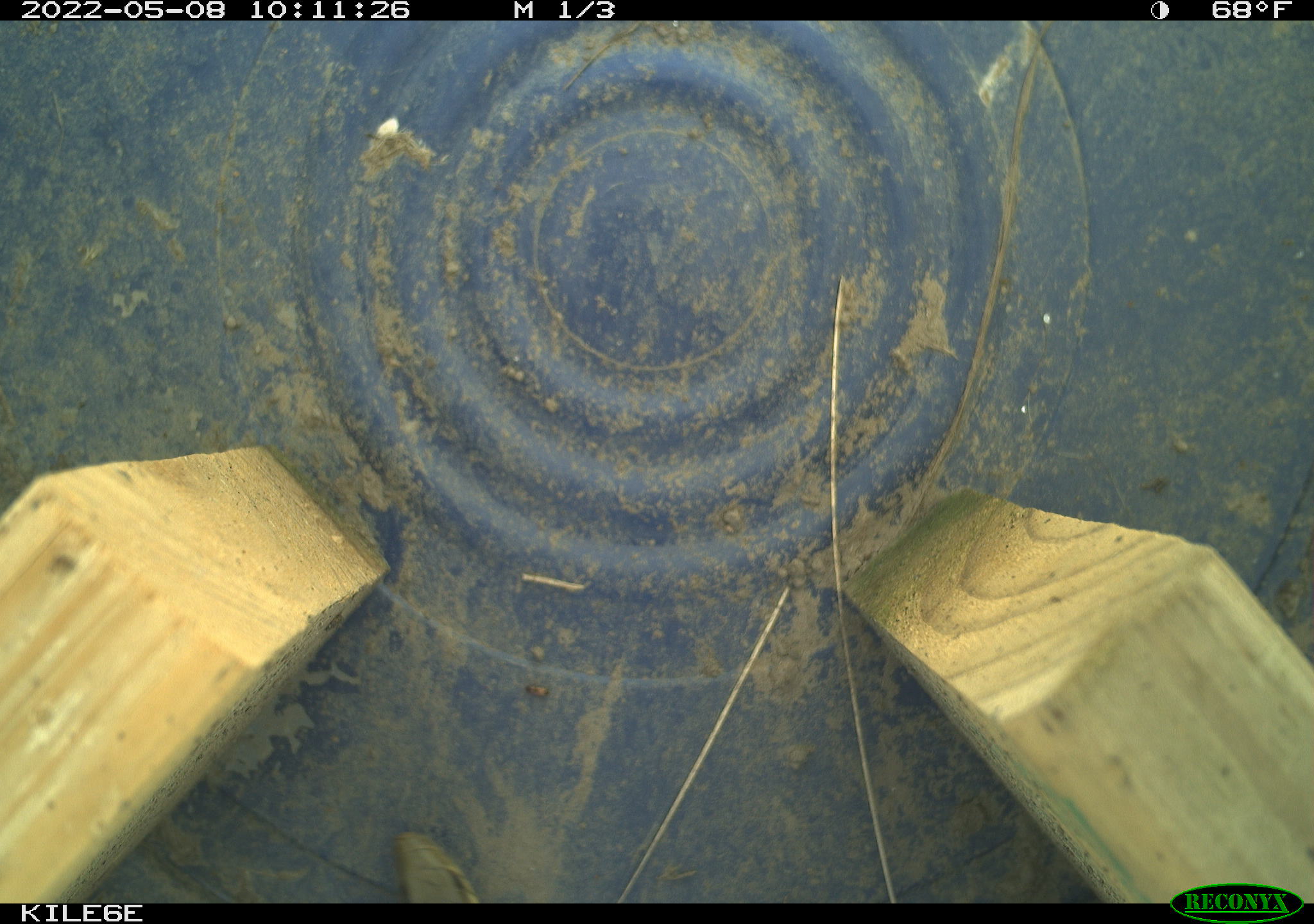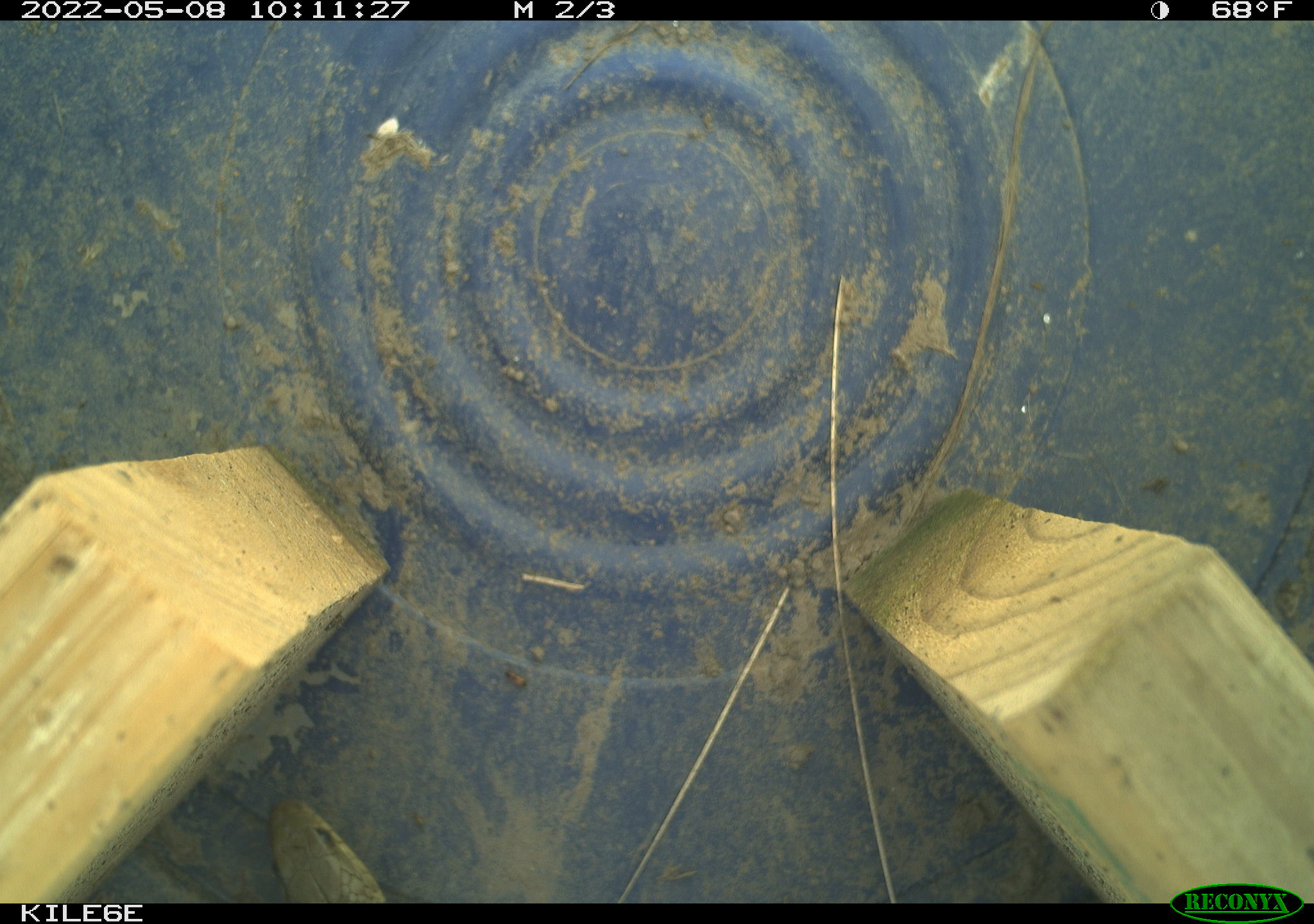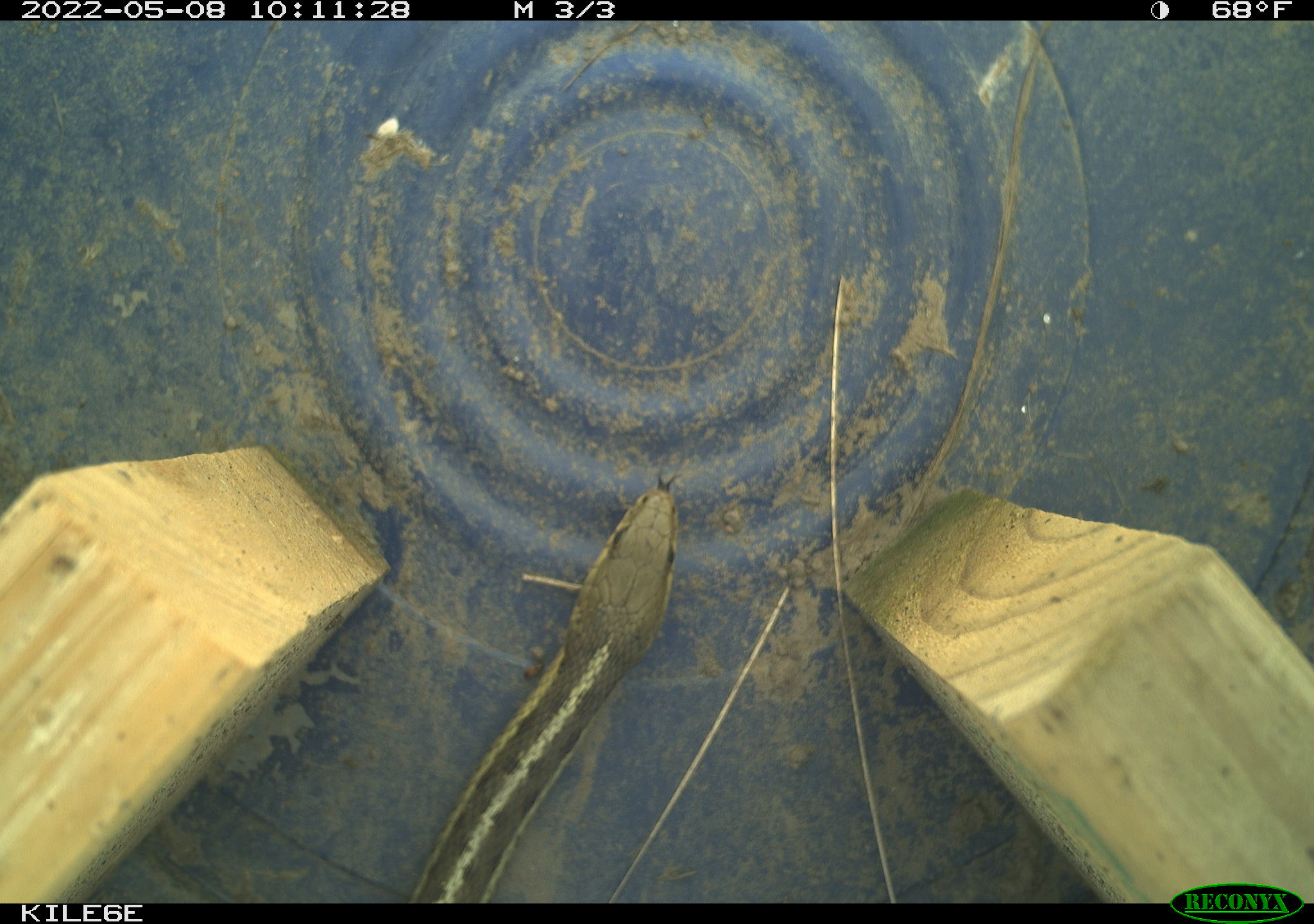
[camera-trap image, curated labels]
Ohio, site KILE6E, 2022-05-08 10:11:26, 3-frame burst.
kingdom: Animalia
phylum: Chordata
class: Reptilia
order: Squamata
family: Colubridae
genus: Thamnophis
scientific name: Thamnophis sirtalis sirtalis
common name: eastern gartersnake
Eastern gartersnake (Thamnophis sirtalis sirtalis).